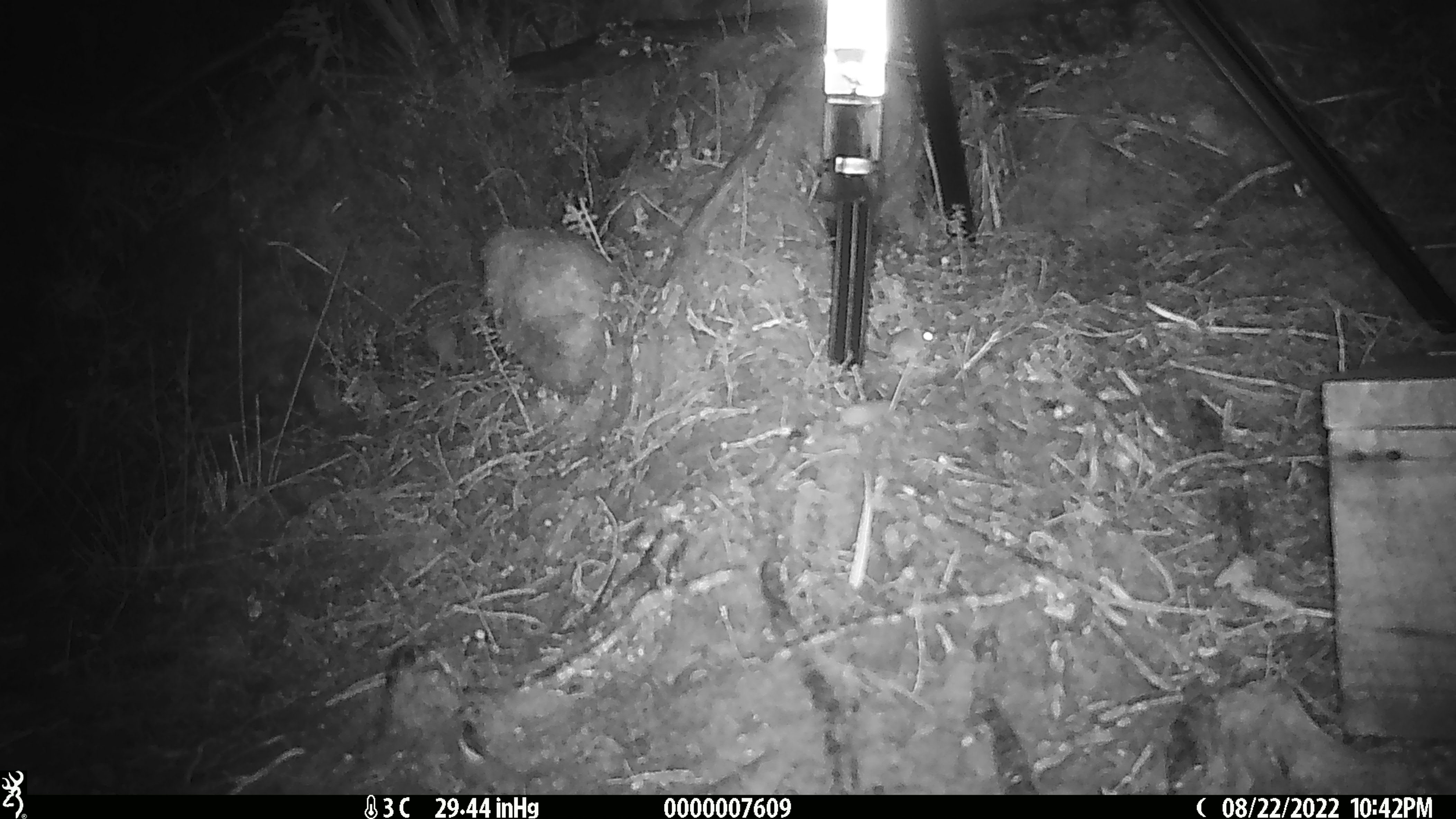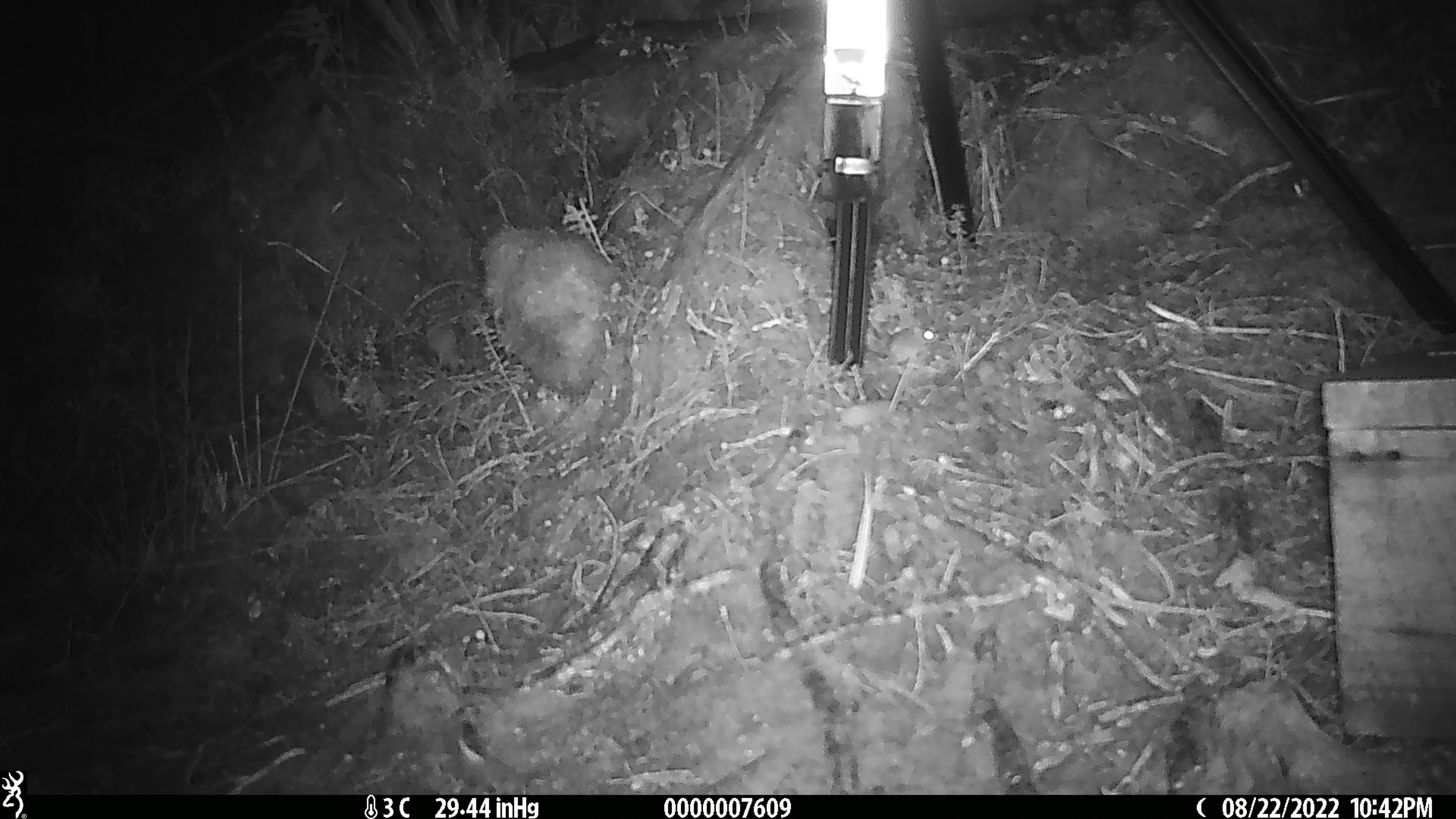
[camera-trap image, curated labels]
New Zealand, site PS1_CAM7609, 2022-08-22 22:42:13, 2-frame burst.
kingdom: Animalia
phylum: Chordata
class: Mammalia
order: Rodentia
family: Muridae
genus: Mus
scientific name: Mus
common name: mouse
Mouse (Mus).